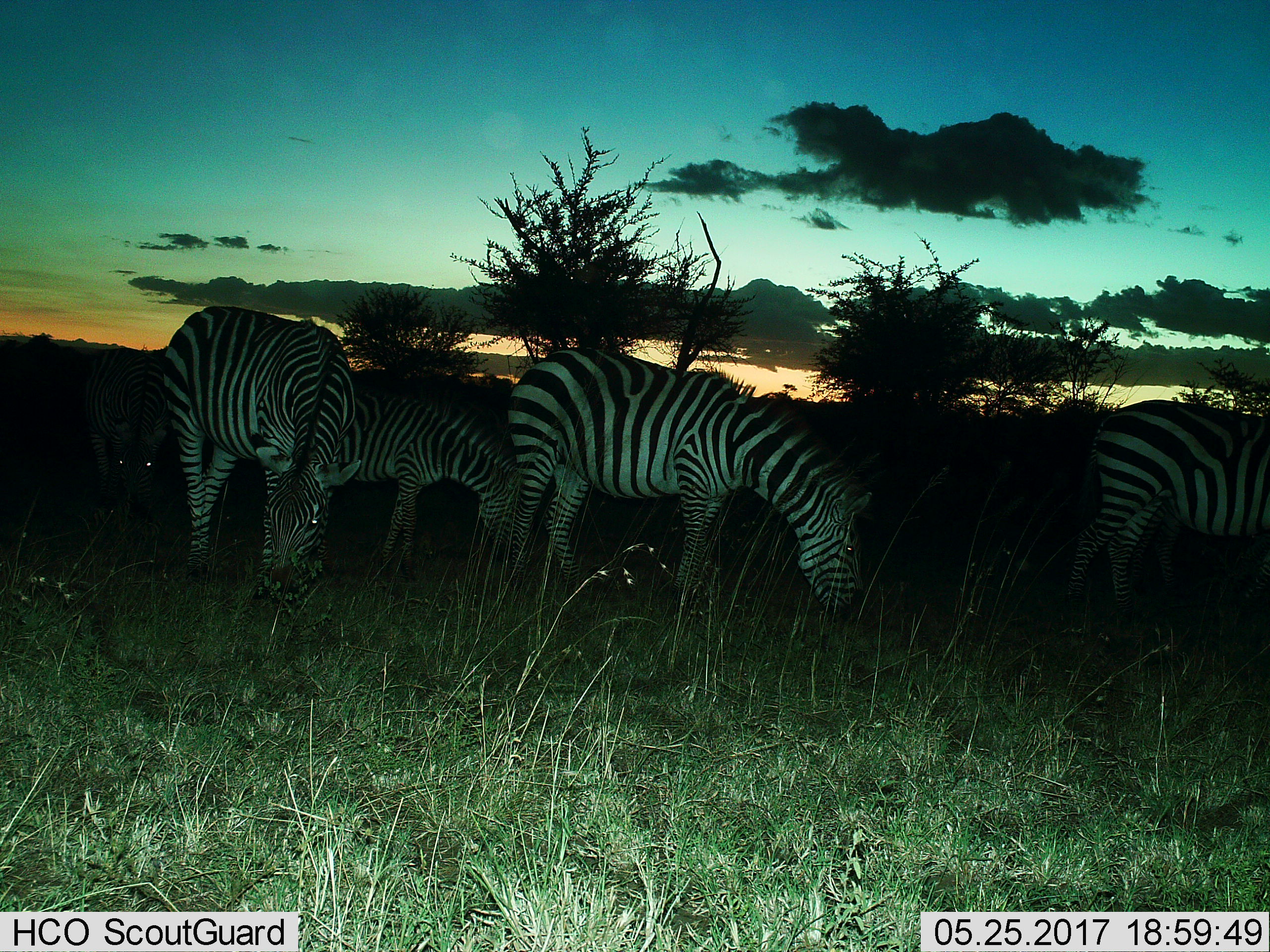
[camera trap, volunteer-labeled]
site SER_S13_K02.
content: unidentified animal